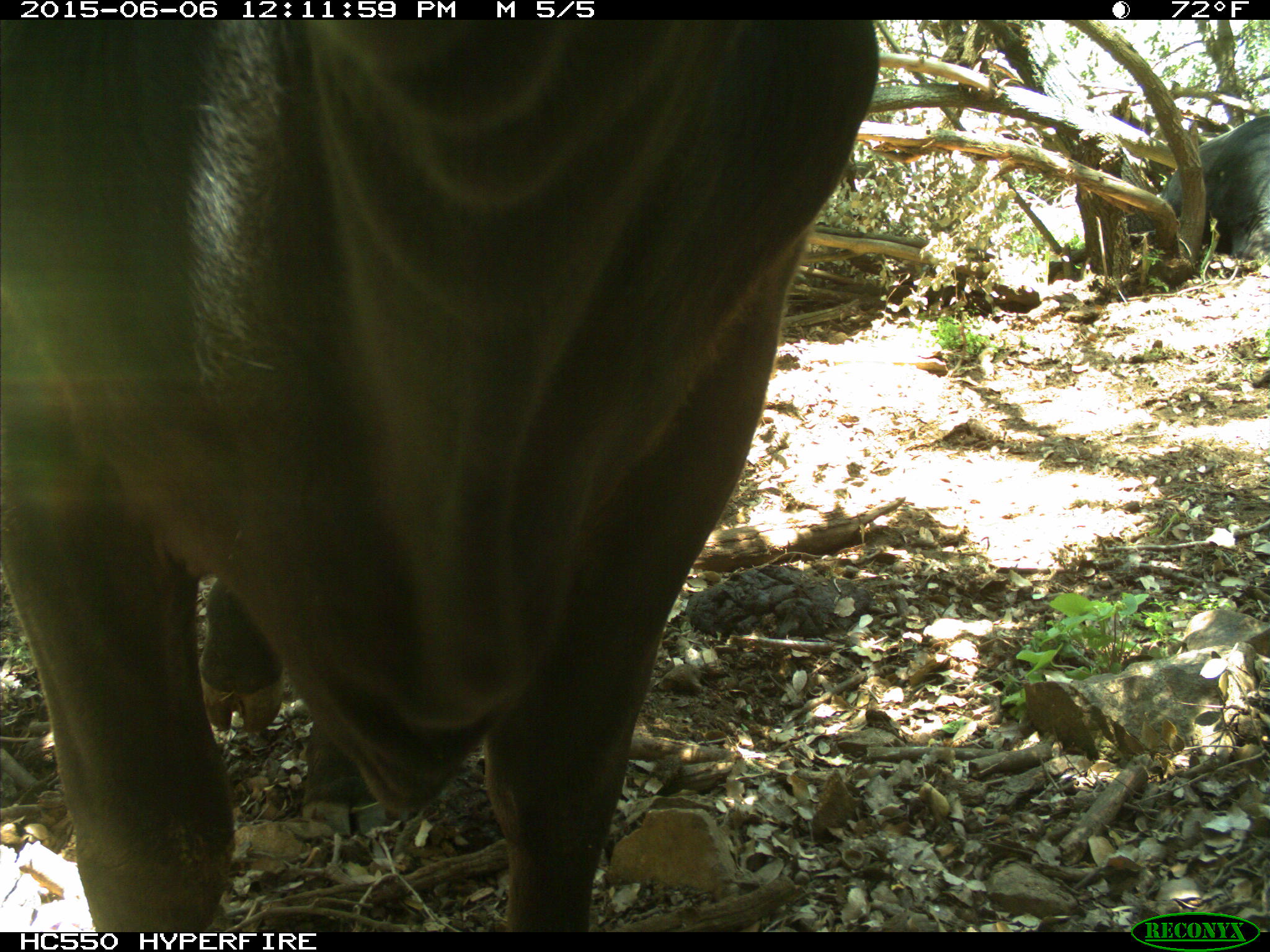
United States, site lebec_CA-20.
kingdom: Animalia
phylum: Chordata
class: Mammalia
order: Artiodactyla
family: Bovidae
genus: Bos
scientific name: Bos taurus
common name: domestic cow